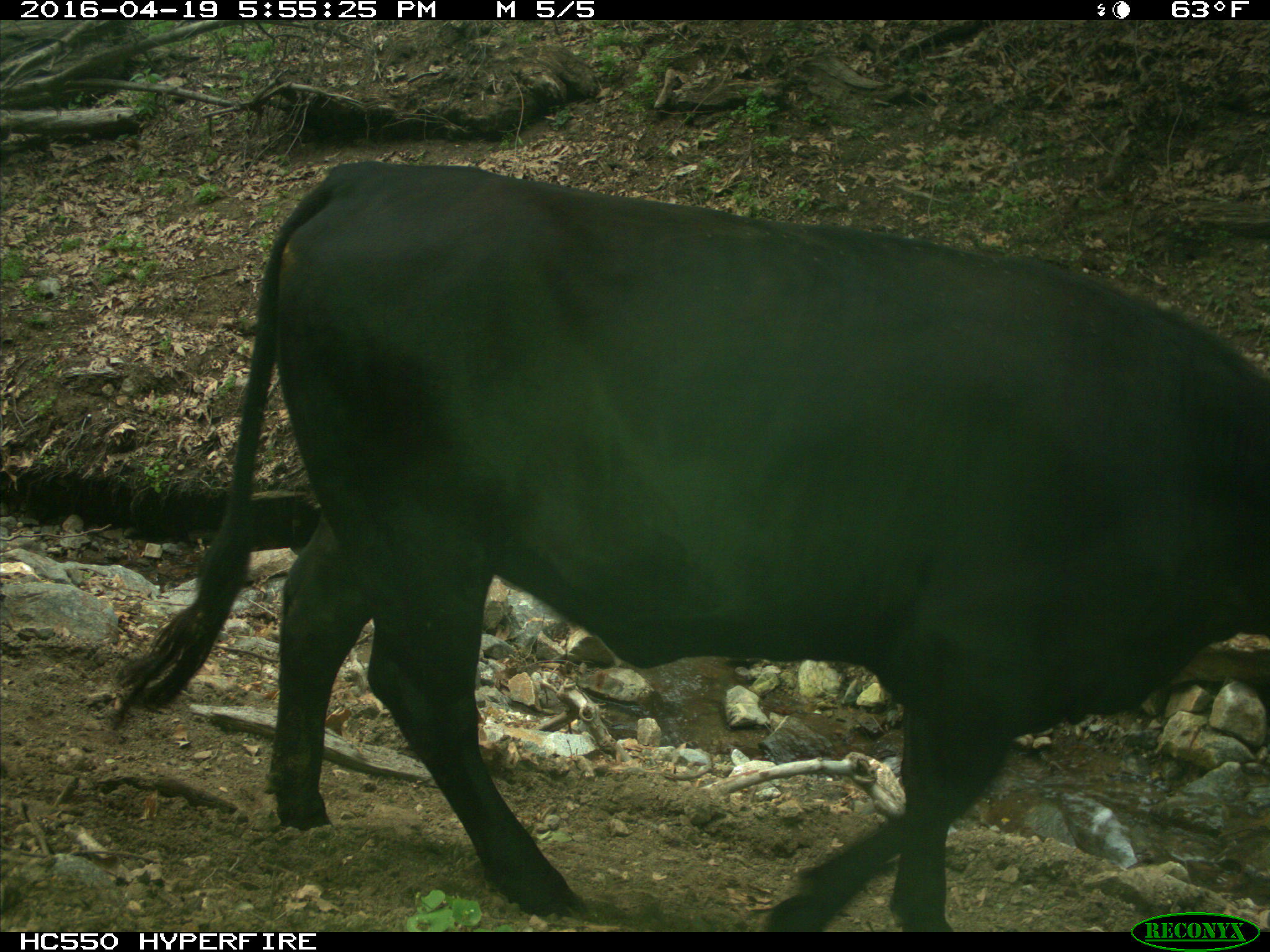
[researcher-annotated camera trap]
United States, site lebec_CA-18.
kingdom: Animalia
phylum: Chordata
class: Mammalia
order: Artiodactyla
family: Bovidae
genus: Bos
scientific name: Bos taurus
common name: domestic cow